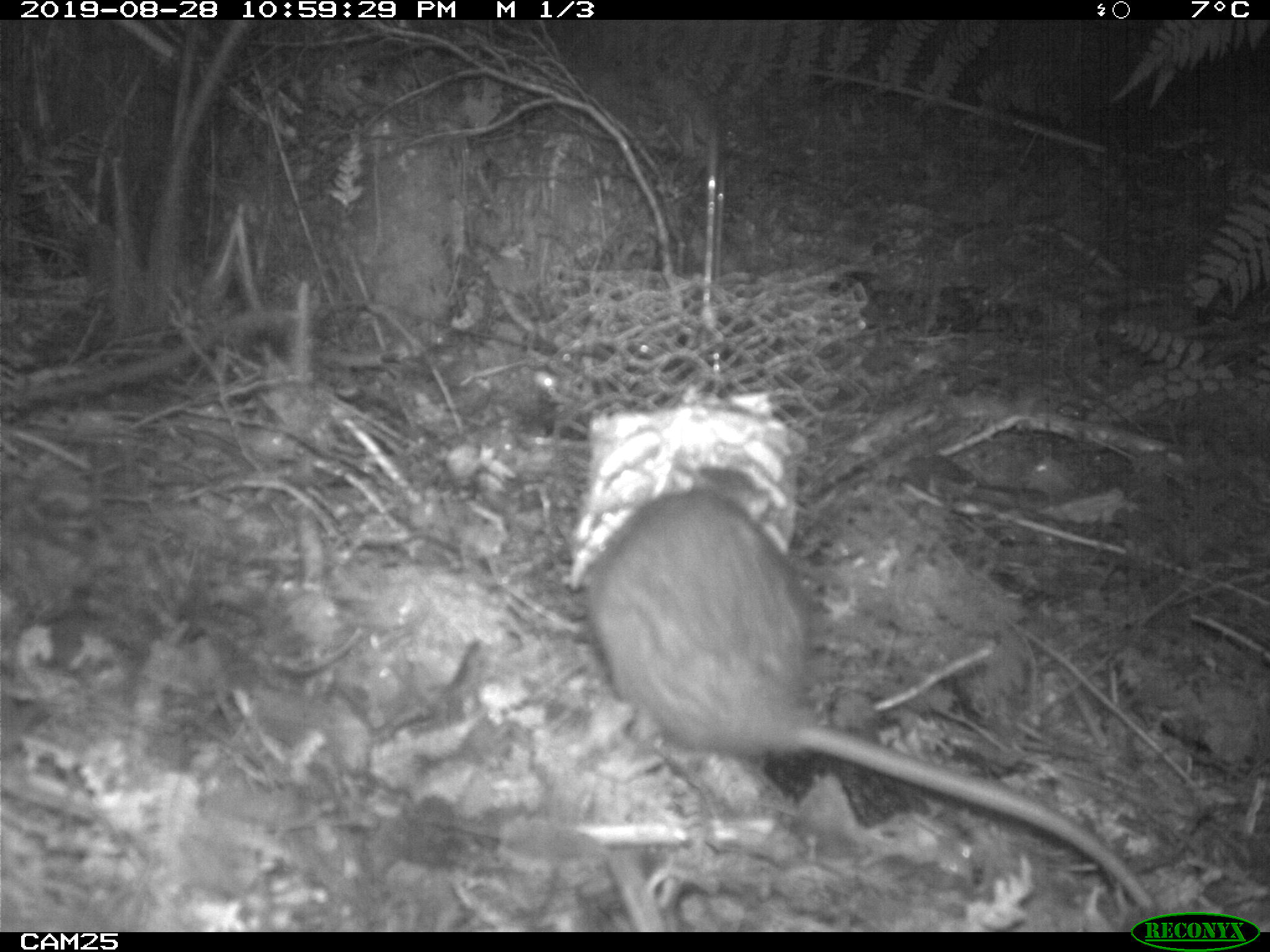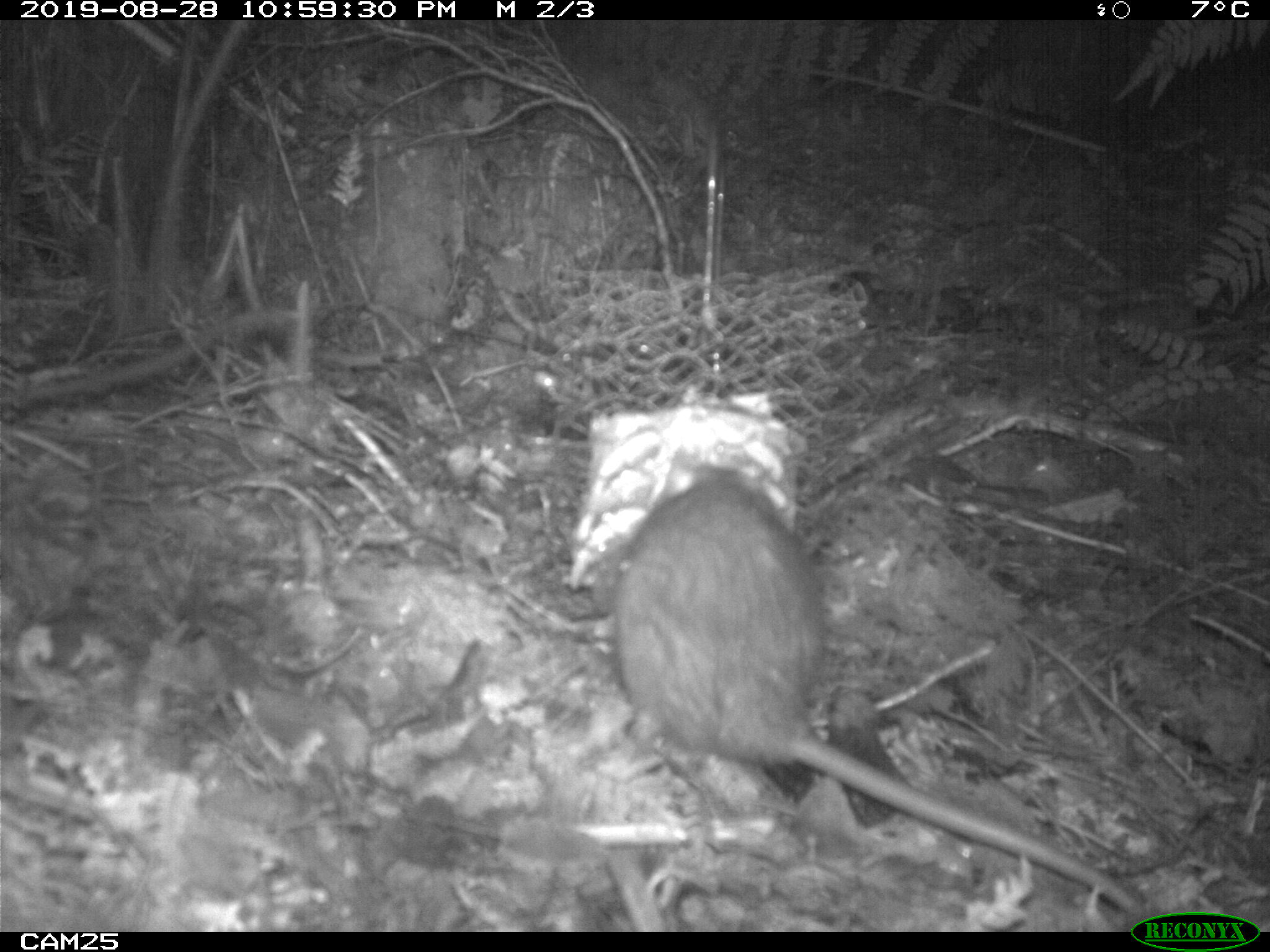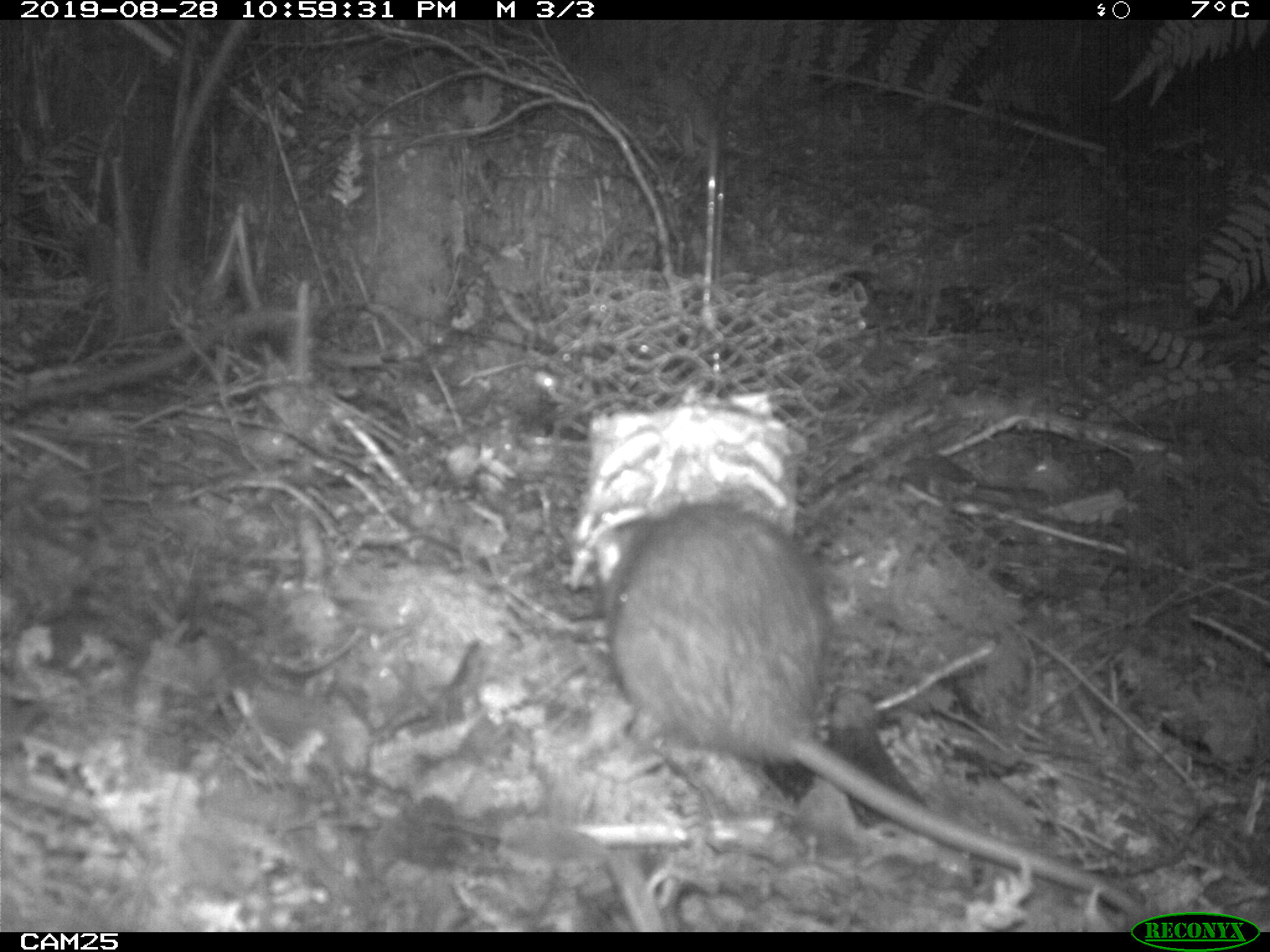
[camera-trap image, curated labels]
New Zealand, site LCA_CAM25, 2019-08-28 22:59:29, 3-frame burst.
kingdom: Animalia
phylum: Chordata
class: Mammalia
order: Rodentia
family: Muridae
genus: Rattus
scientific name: Rattus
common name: rat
Rat (Rattus).